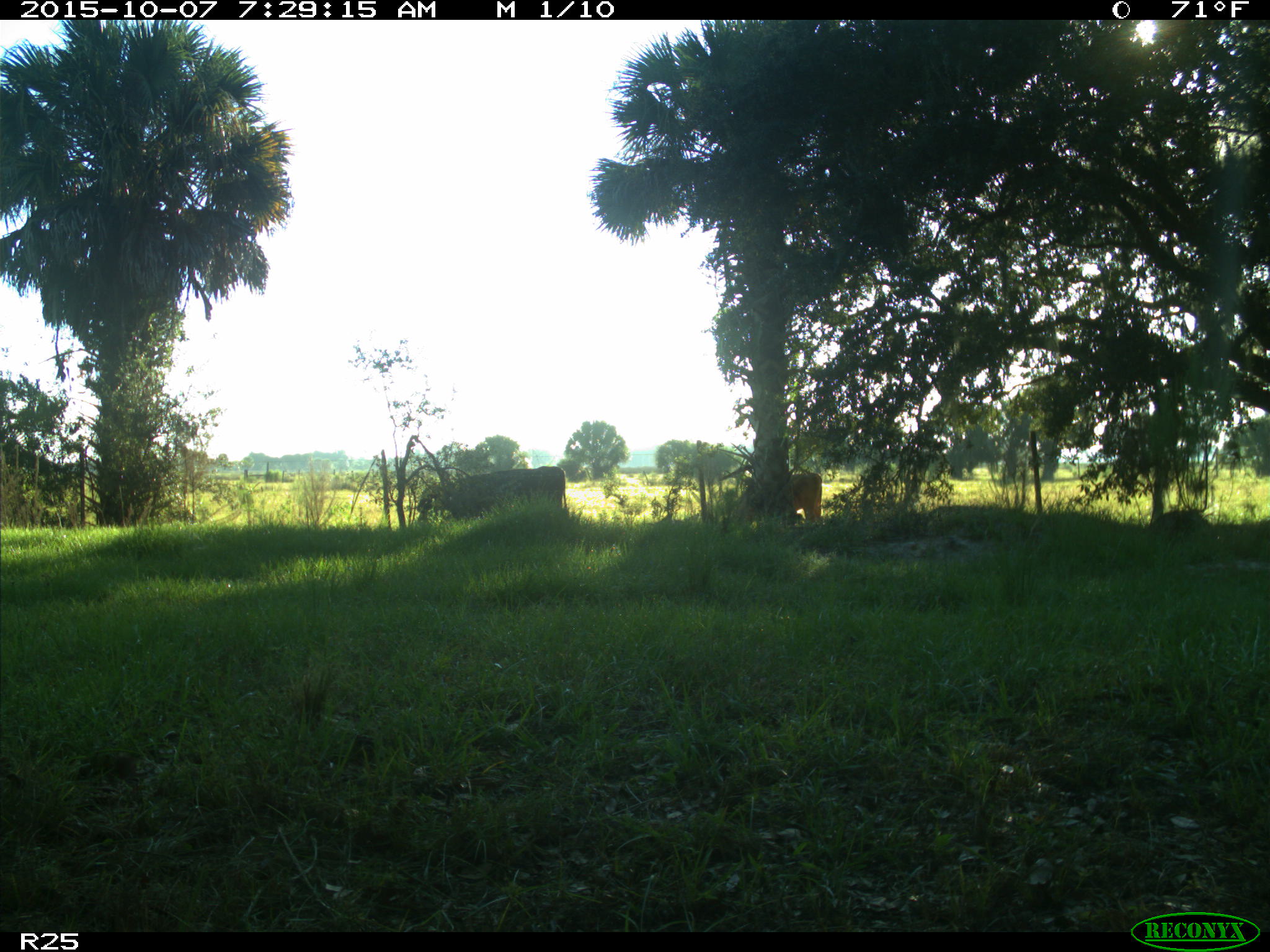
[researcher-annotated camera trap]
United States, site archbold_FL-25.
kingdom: Animalia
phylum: Chordata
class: Mammalia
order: Artiodactyla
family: Bovidae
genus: Bos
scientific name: Bos taurus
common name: domestic cow